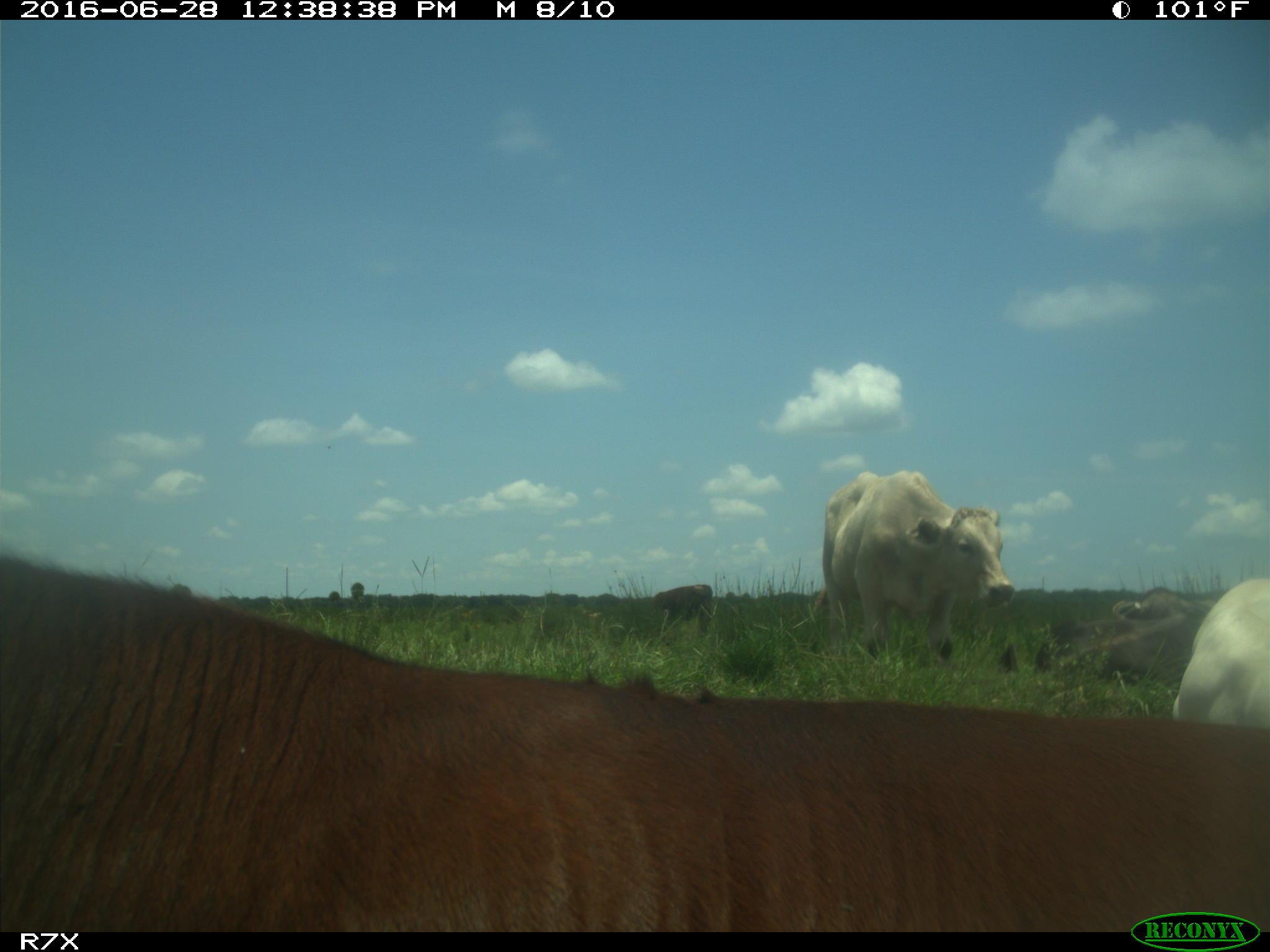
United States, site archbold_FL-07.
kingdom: Animalia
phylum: Chordata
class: Mammalia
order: Artiodactyla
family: Bovidae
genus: Bos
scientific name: Bos taurus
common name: domestic cow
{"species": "Bos taurus (domestic cow)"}